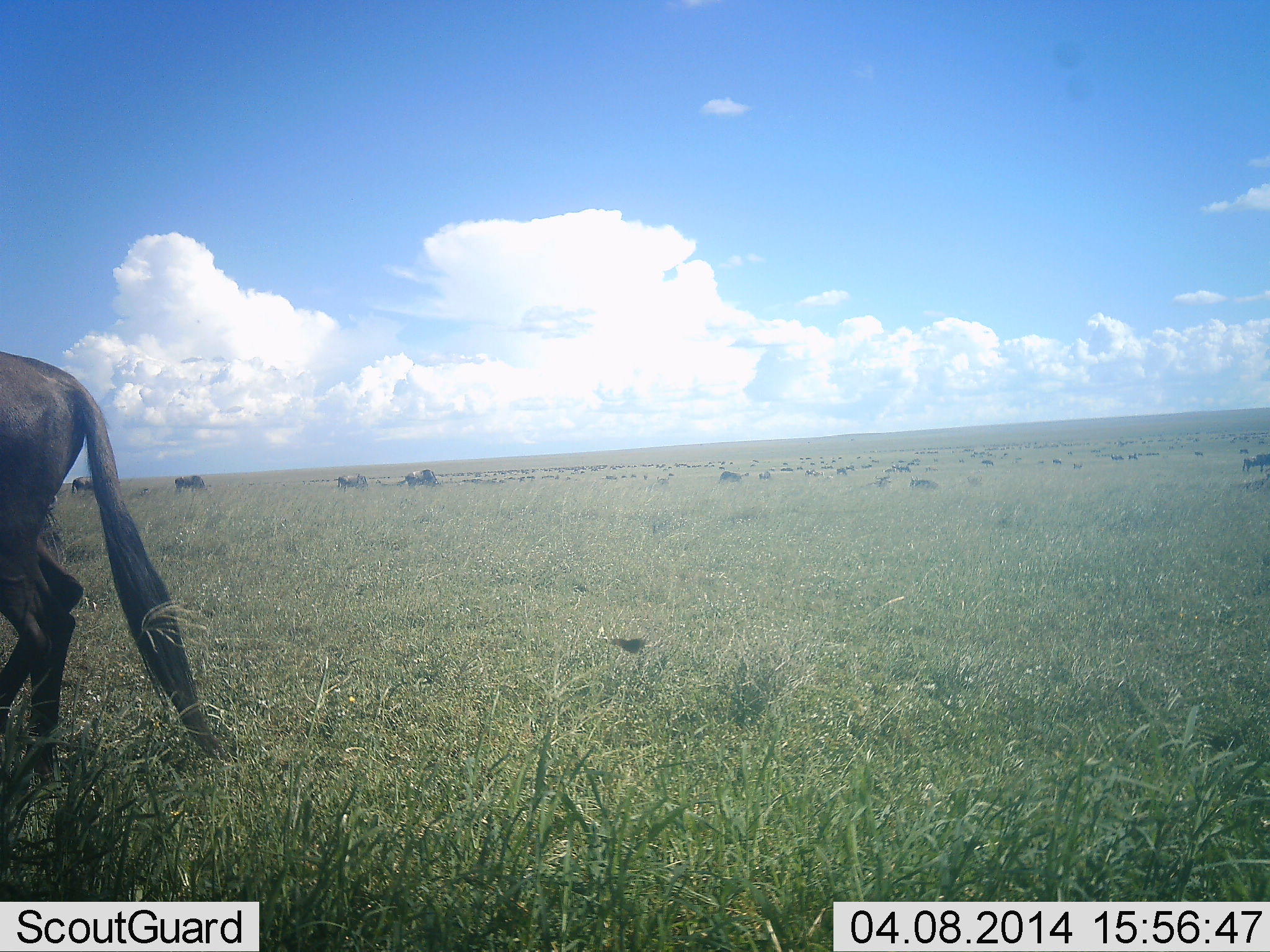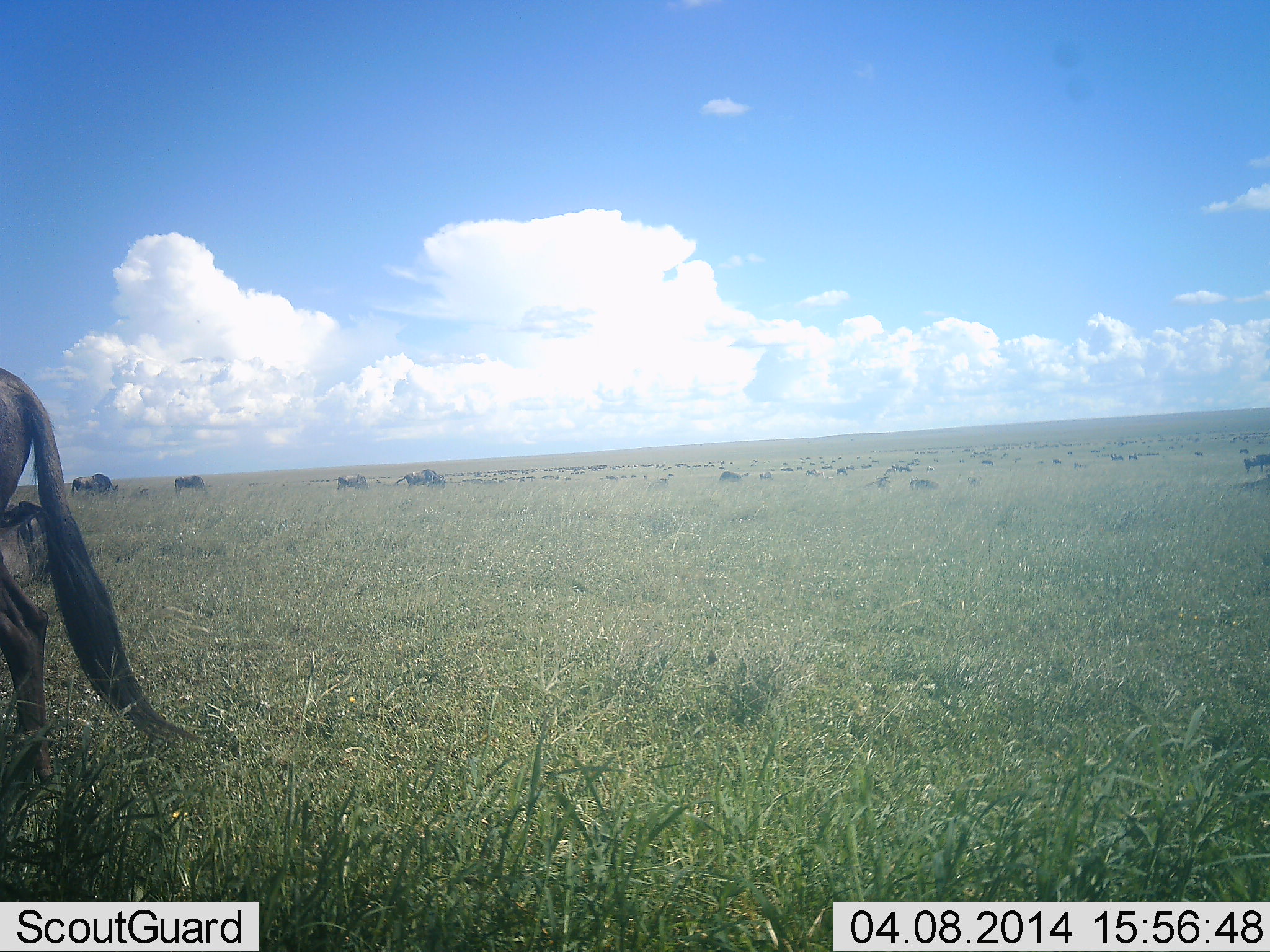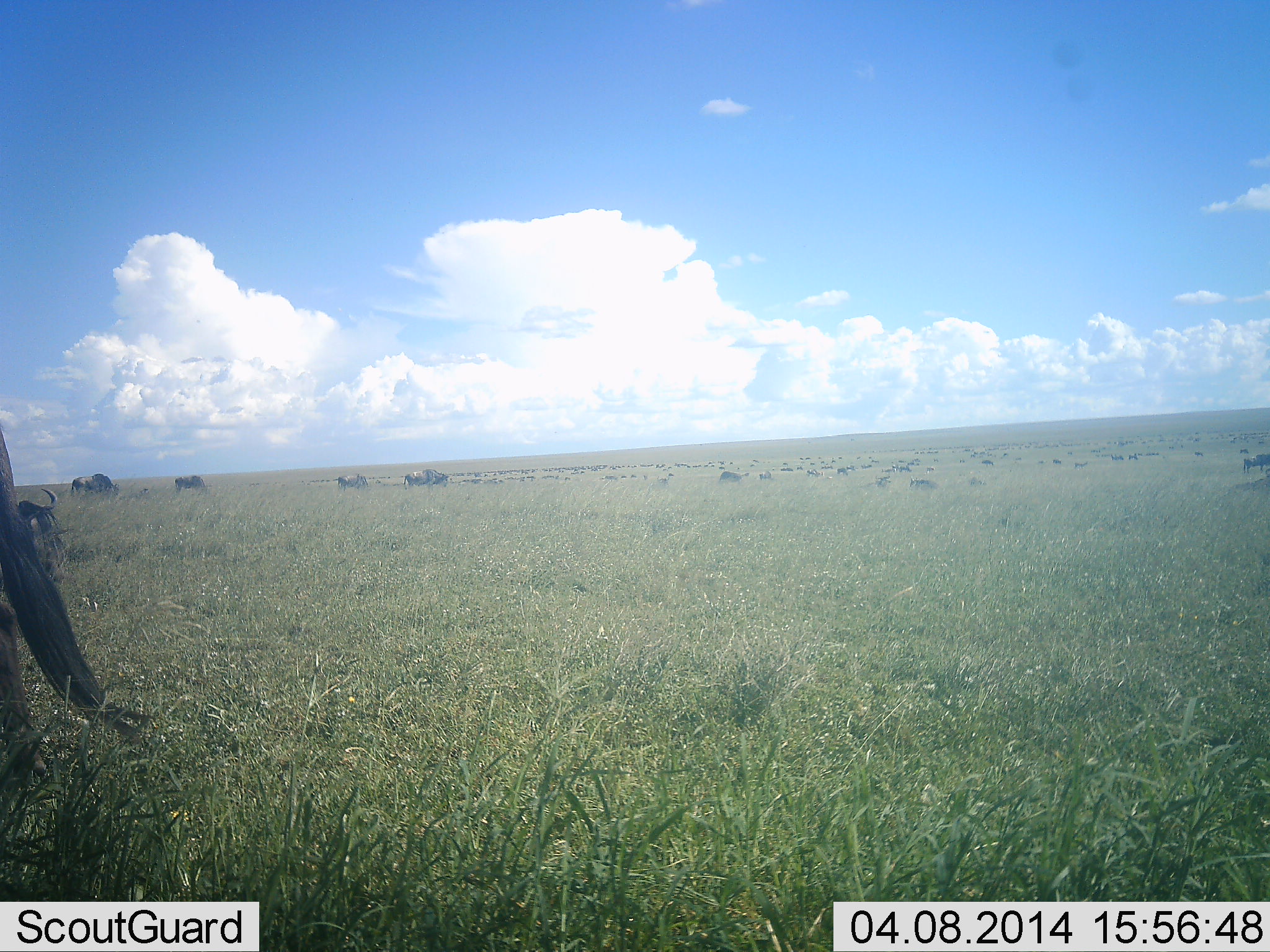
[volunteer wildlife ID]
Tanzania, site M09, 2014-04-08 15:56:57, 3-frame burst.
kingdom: Animalia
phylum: Chordata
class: Mammalia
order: Artiodactyla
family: Bovidae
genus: Connochaetes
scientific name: Connochaetes taurinus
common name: blue wildebeest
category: wildebeest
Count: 51+.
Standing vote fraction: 50%.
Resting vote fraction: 20%.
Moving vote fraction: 50%.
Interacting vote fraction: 10%.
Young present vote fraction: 0%.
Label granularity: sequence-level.